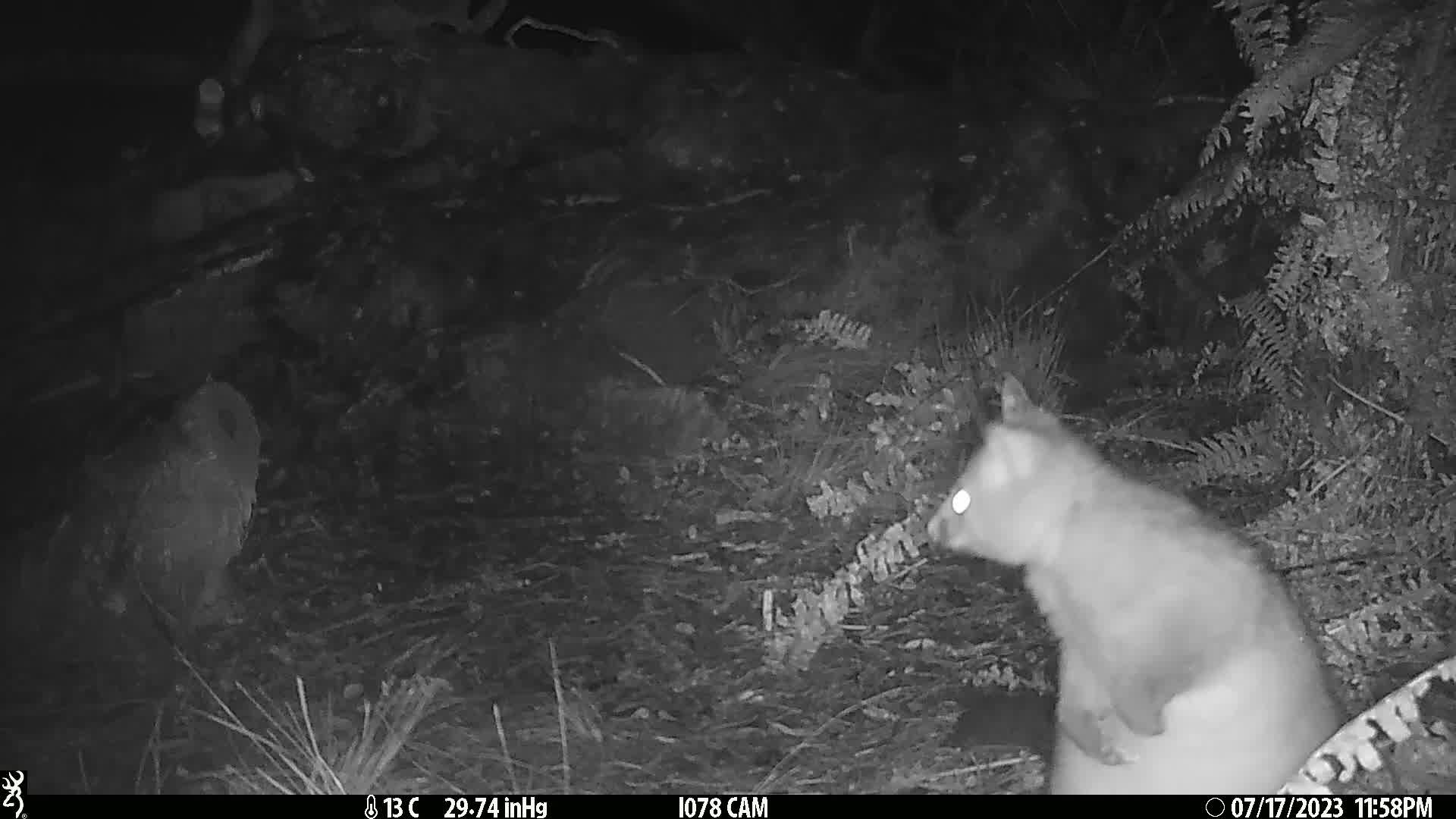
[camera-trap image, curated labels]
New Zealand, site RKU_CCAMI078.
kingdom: Animalia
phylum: Chordata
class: Mammalia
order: Diprotodontia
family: Phalangeridae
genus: Trichosurus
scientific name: Trichosurus vulpecula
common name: common brushtail possum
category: possum